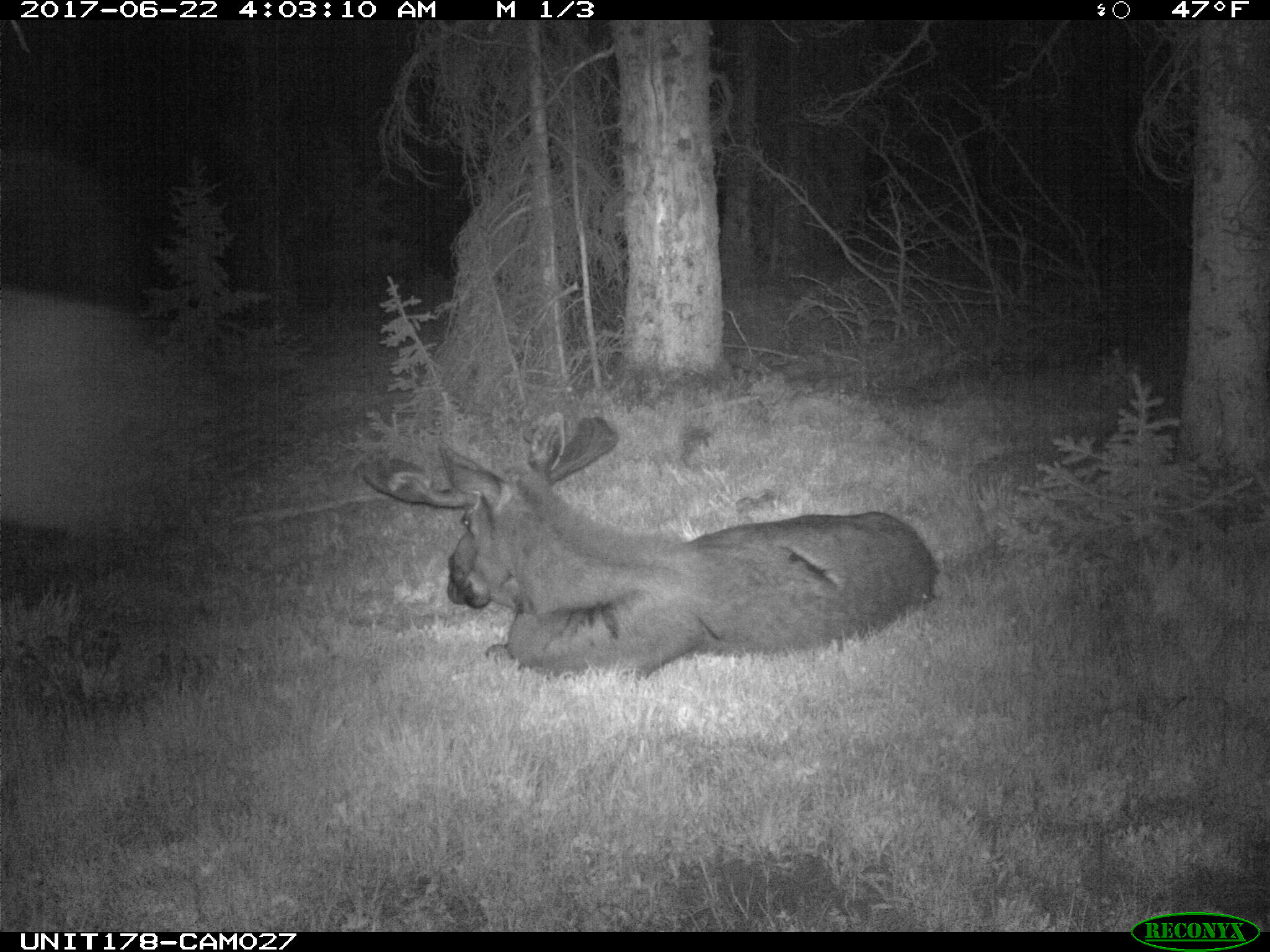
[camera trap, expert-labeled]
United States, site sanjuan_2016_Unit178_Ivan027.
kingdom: Animalia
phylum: Chordata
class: Mammalia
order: Artiodactyla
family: Cervidae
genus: Alces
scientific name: Alces alces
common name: moose